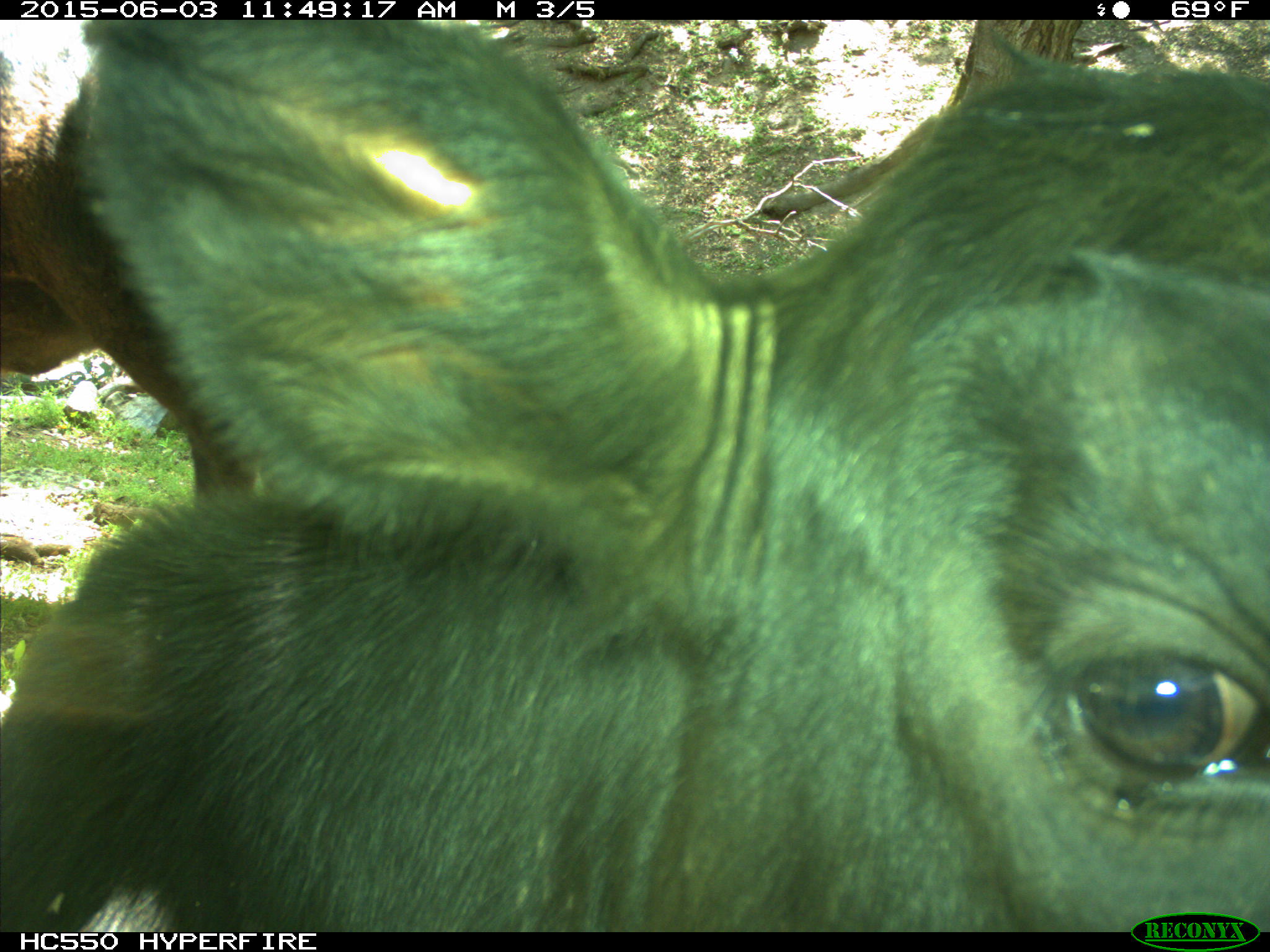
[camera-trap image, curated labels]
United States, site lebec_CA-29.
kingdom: Animalia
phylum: Chordata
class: Mammalia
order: Artiodactyla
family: Bovidae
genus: Bos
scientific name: Bos taurus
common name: domestic cow